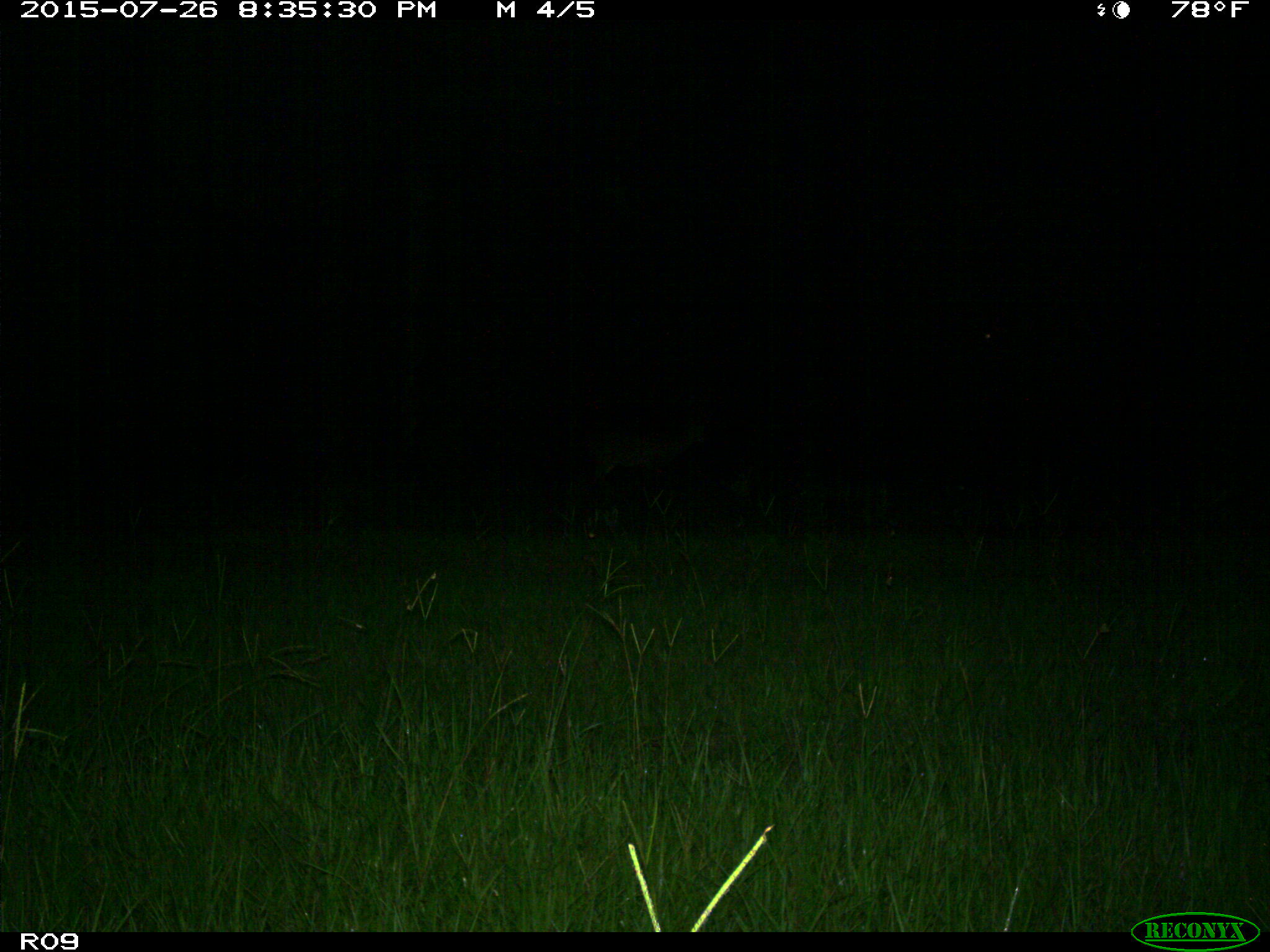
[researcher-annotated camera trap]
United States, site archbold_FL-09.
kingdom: Animalia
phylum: Chordata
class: Mammalia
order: Artiodactyla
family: Cervidae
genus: Odocoileus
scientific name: Odocoileus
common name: deer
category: unidentified deer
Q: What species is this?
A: Unidentified deer (deer) (Odocoileus).